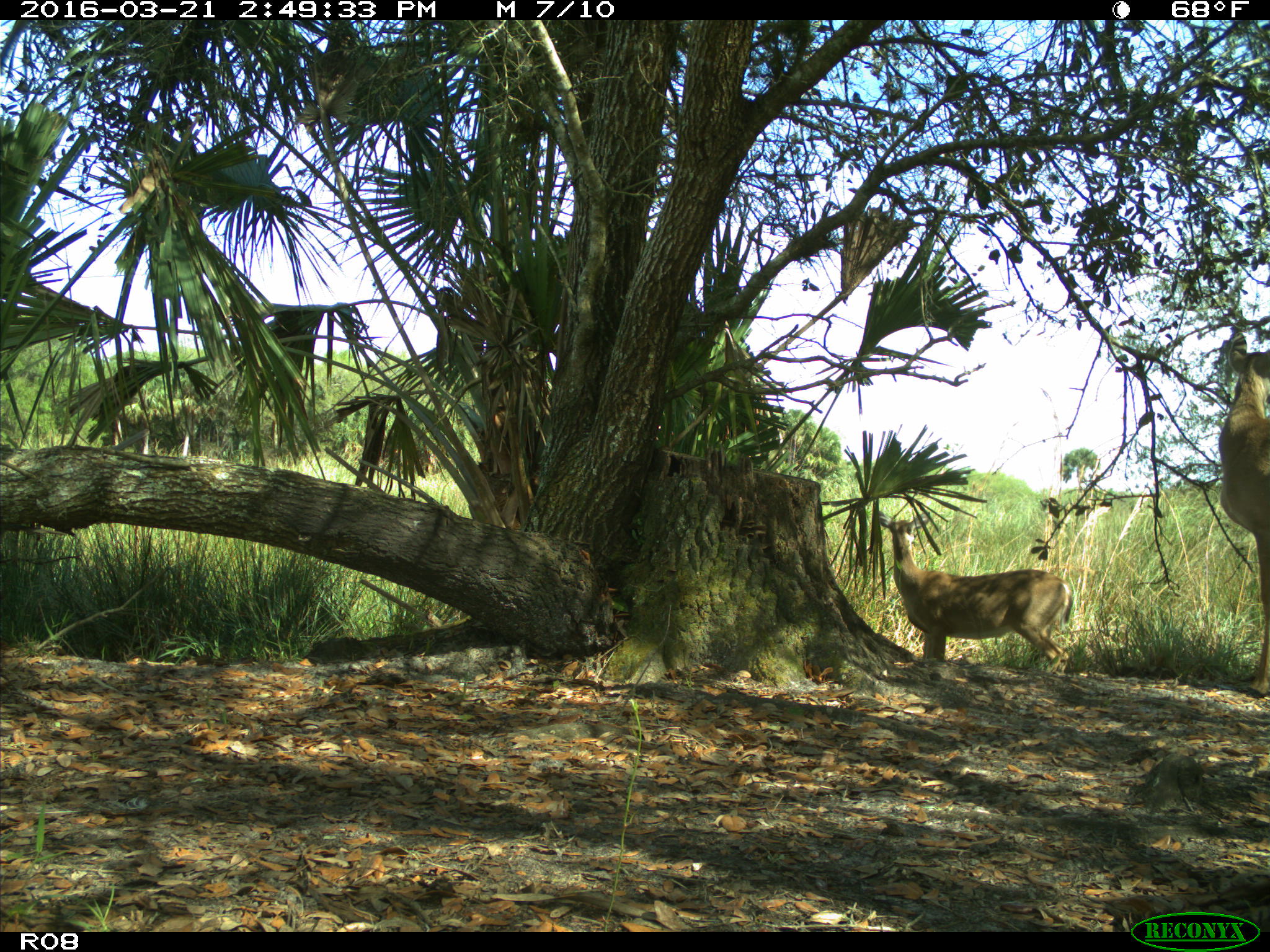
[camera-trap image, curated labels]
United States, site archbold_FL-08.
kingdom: Animalia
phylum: Chordata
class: Mammalia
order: Artiodactyla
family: Cervidae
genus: Odocoileus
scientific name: Odocoileus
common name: deer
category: unidentified deer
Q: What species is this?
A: Unidentified deer (deer) (Odocoileus).